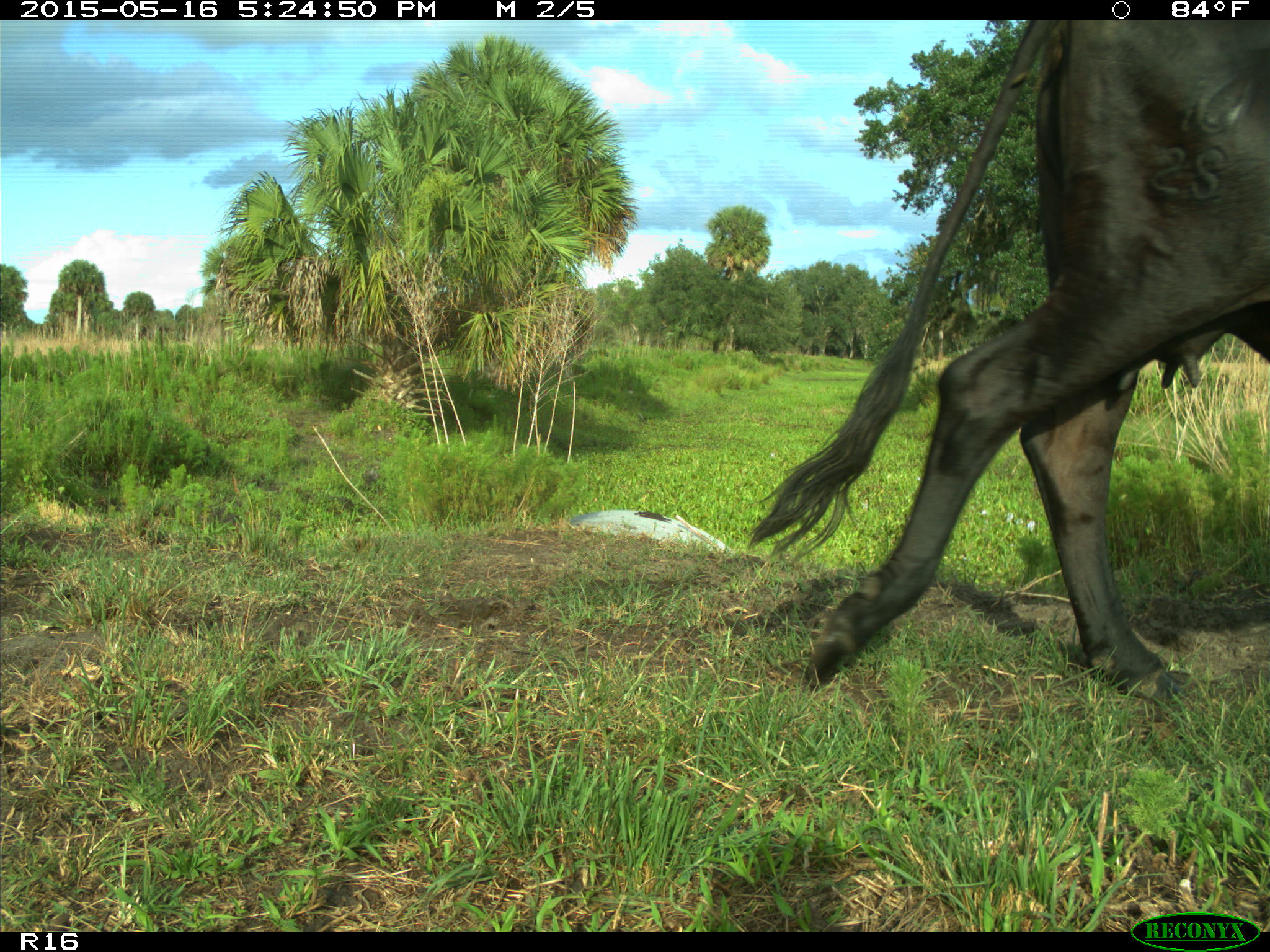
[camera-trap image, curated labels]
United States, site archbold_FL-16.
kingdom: Animalia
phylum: Chordata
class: Mammalia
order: Artiodactyla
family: Bovidae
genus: Bos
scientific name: Bos taurus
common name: domestic cow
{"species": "Bos taurus (domestic cow)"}